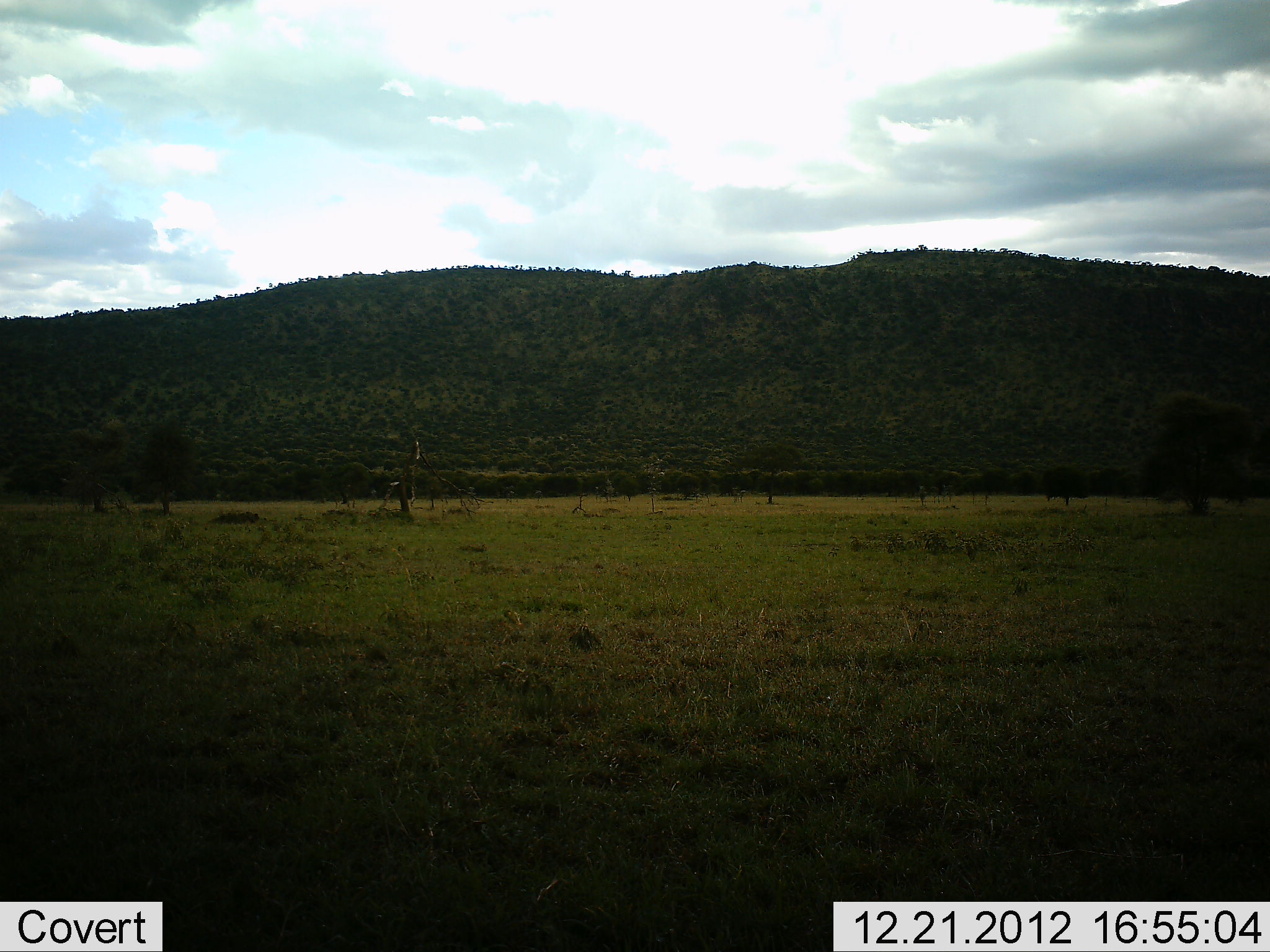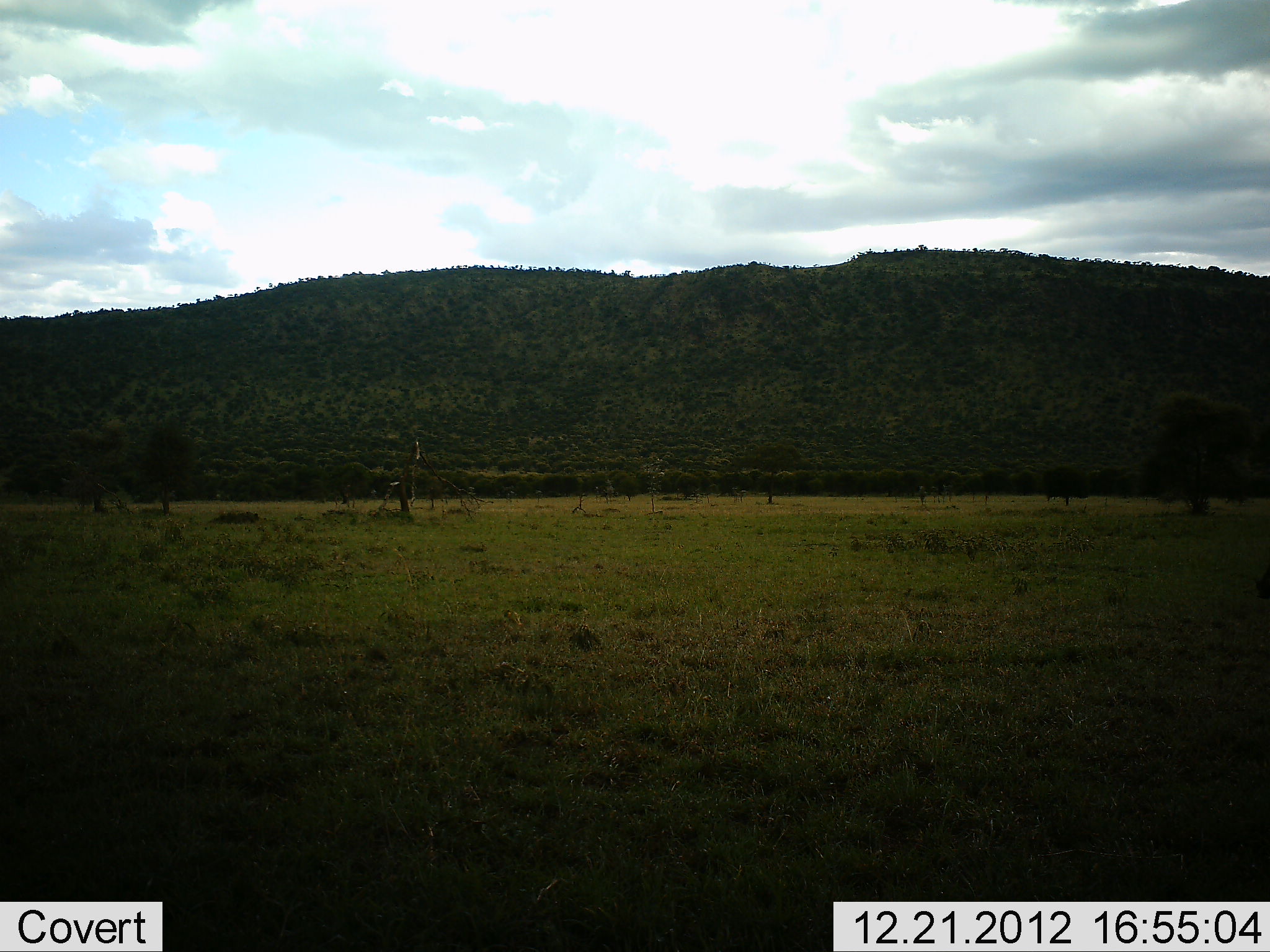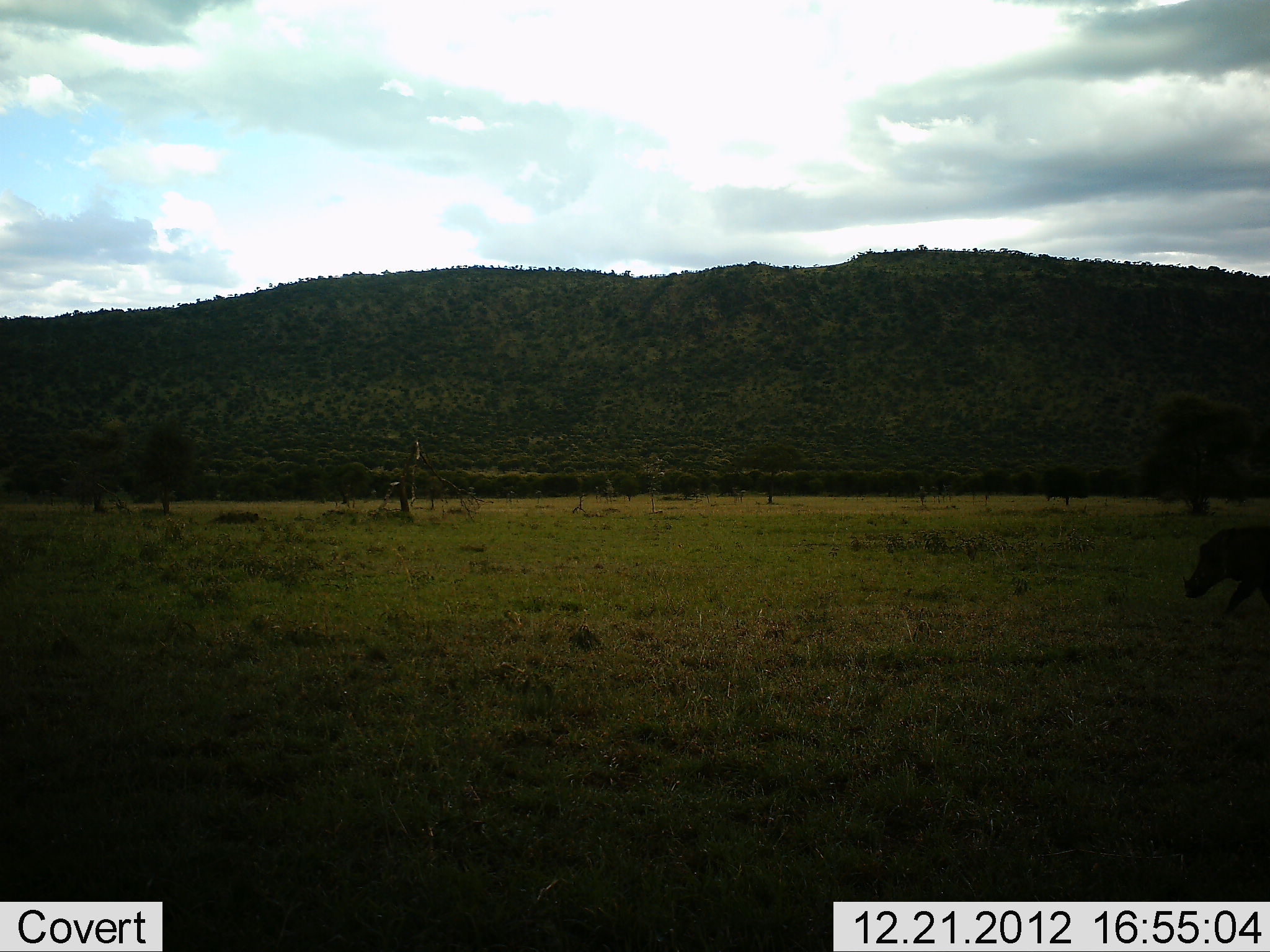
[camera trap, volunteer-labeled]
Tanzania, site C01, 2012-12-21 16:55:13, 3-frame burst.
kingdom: Animalia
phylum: Chordata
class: Mammalia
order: Artiodactyla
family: Suidae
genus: Phacochoerus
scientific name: Phacochoerus africanus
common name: warthog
Warthog (Phacochoerus africanus), count 1. Behavior (volunteer vote fractions): standing 0%, resting 0%, moving 100%, interacting 0%. Young present (vote fraction): 0%. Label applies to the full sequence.